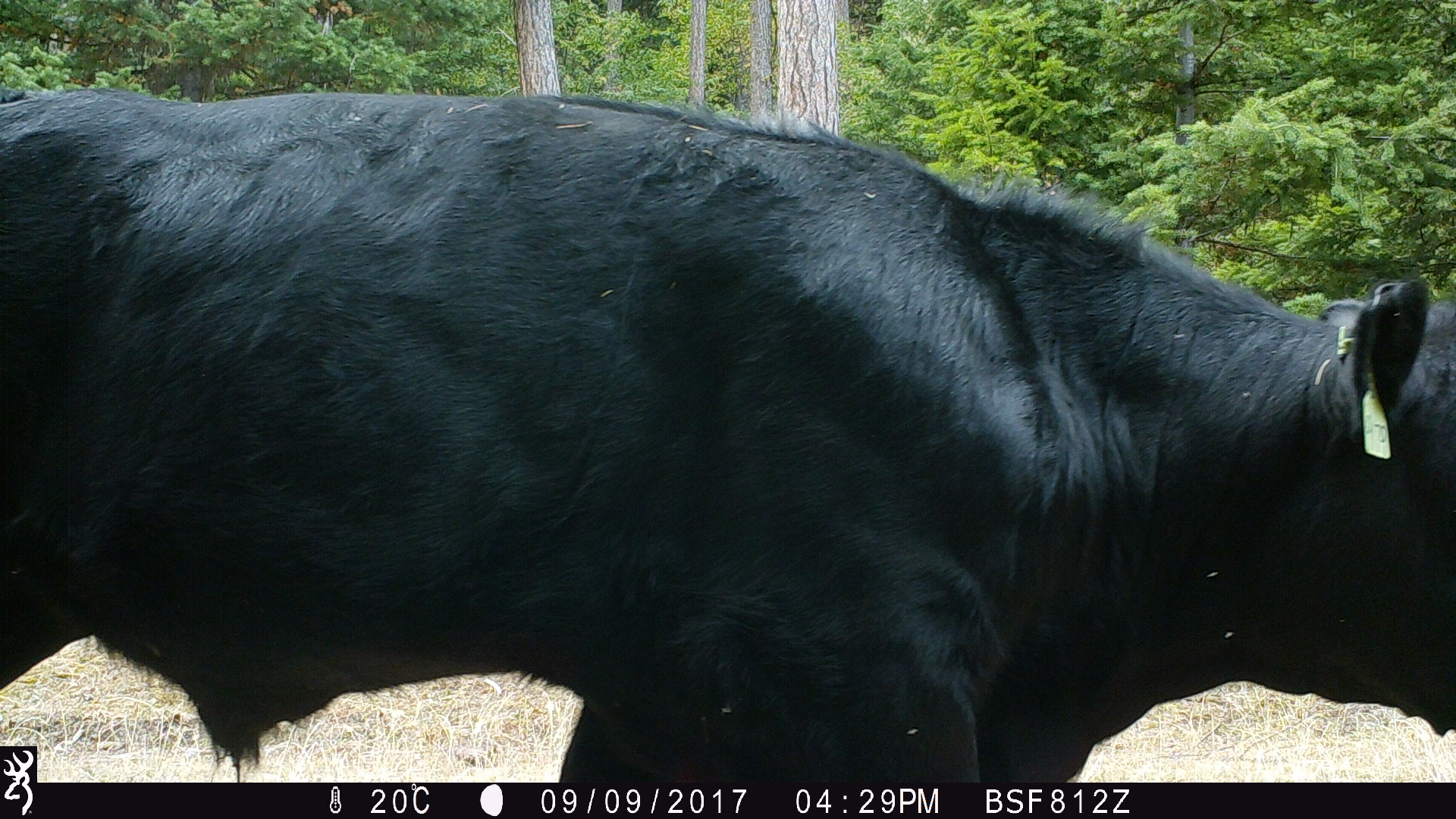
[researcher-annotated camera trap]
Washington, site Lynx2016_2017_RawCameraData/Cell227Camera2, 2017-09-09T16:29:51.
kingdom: Animalia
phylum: Chordata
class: Mammalia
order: Artiodactyla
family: Bovidae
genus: Bos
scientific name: Bos taurus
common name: domestic cattle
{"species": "domestic cattle (Bos taurus)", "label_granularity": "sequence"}